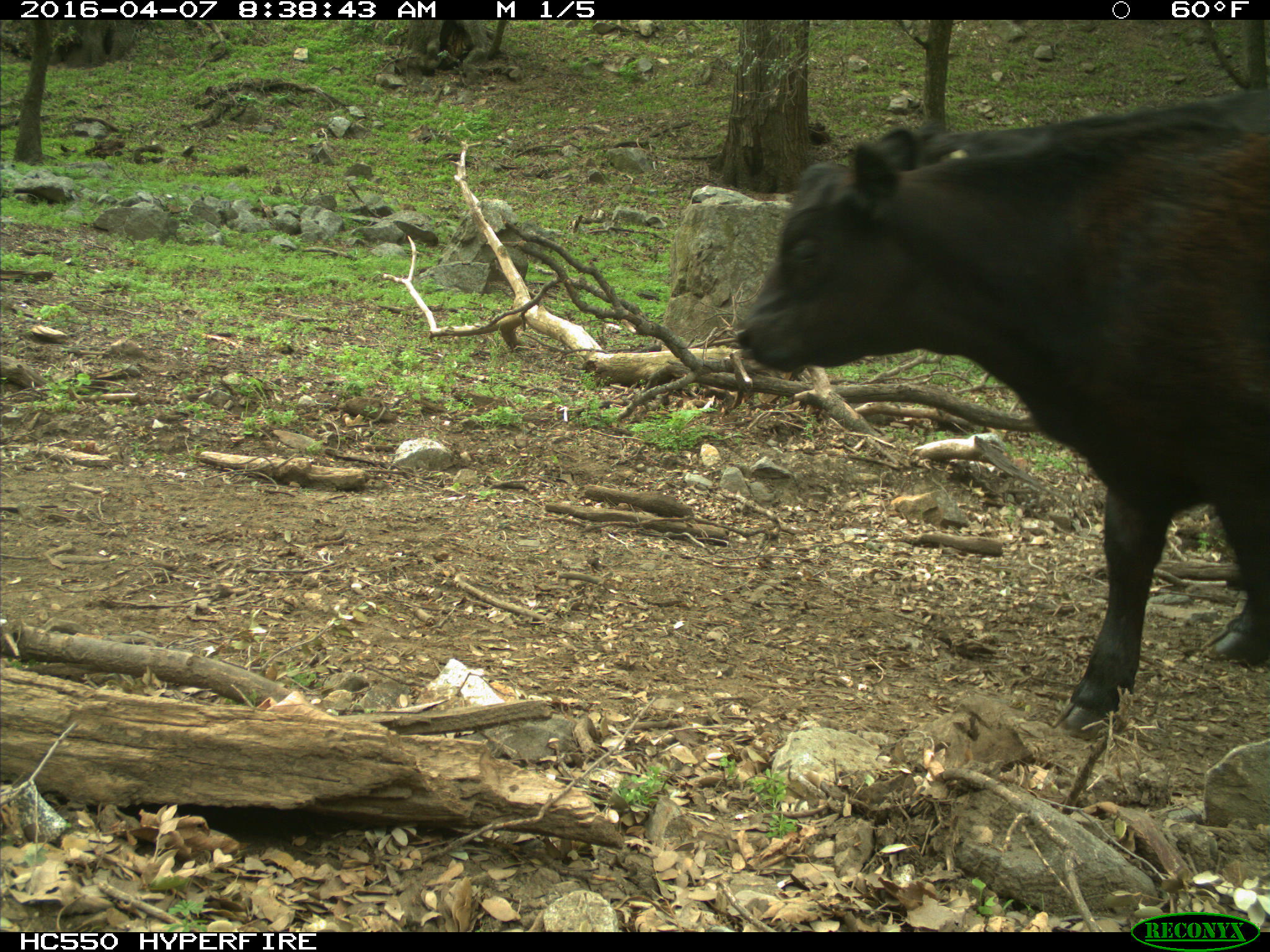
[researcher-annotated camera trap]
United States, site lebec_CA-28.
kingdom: Animalia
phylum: Chordata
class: Mammalia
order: Artiodactyla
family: Bovidae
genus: Bos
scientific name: Bos taurus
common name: domestic cow